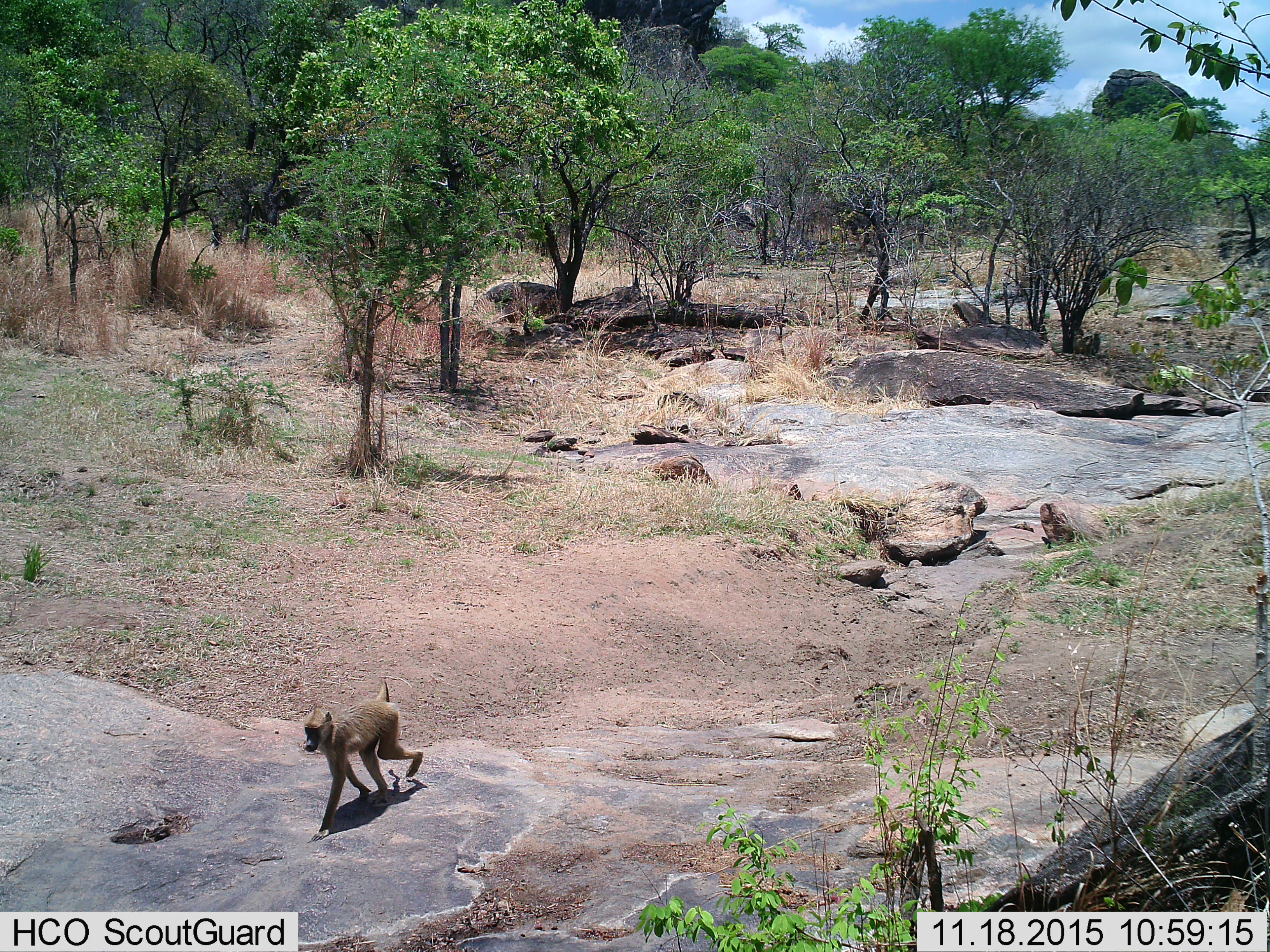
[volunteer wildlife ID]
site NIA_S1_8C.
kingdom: Animalia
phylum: Chordata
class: Mammalia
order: Primates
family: Cercopithecidae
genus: Papio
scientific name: Papio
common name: baboon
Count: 1.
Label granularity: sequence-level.